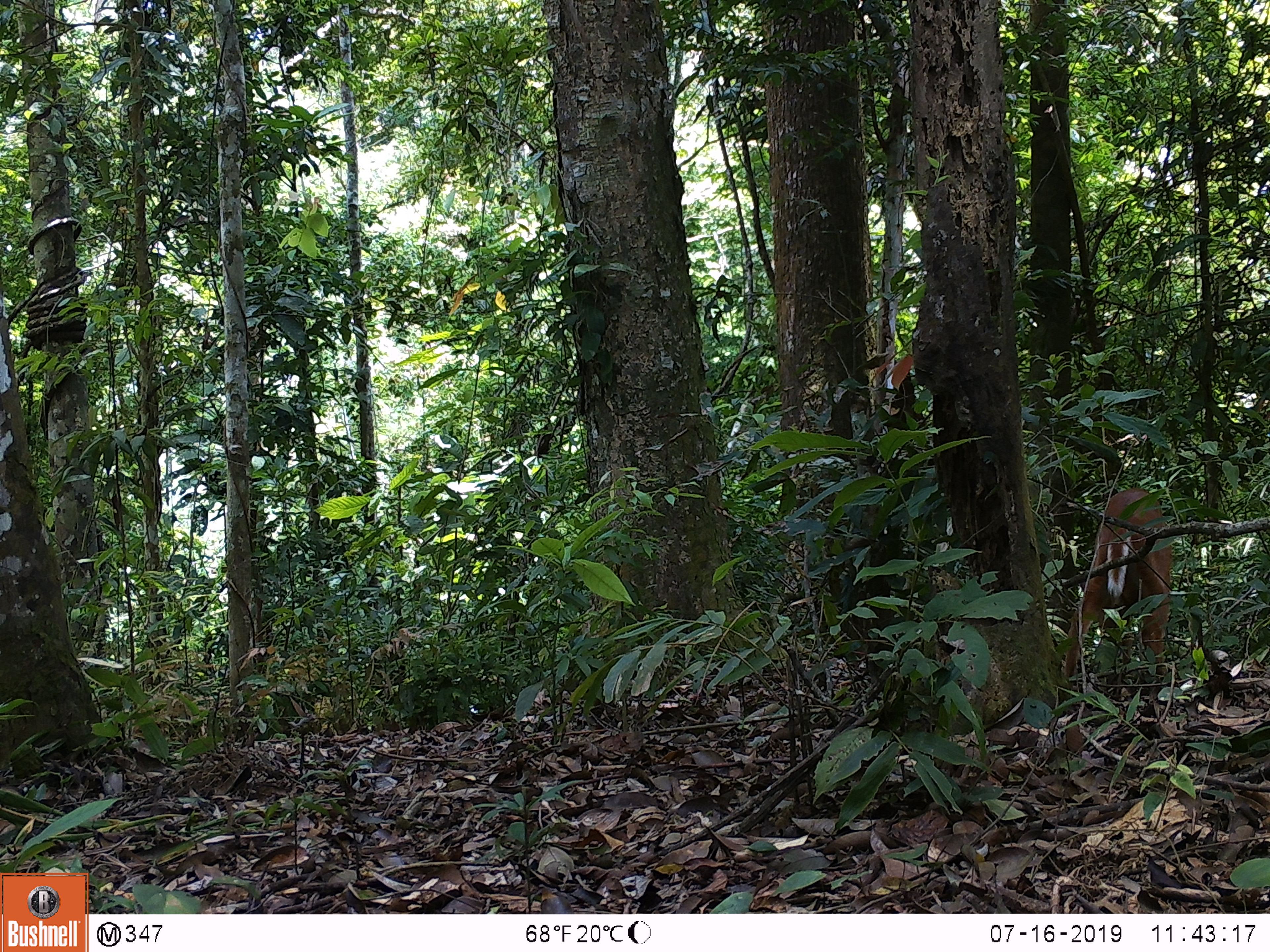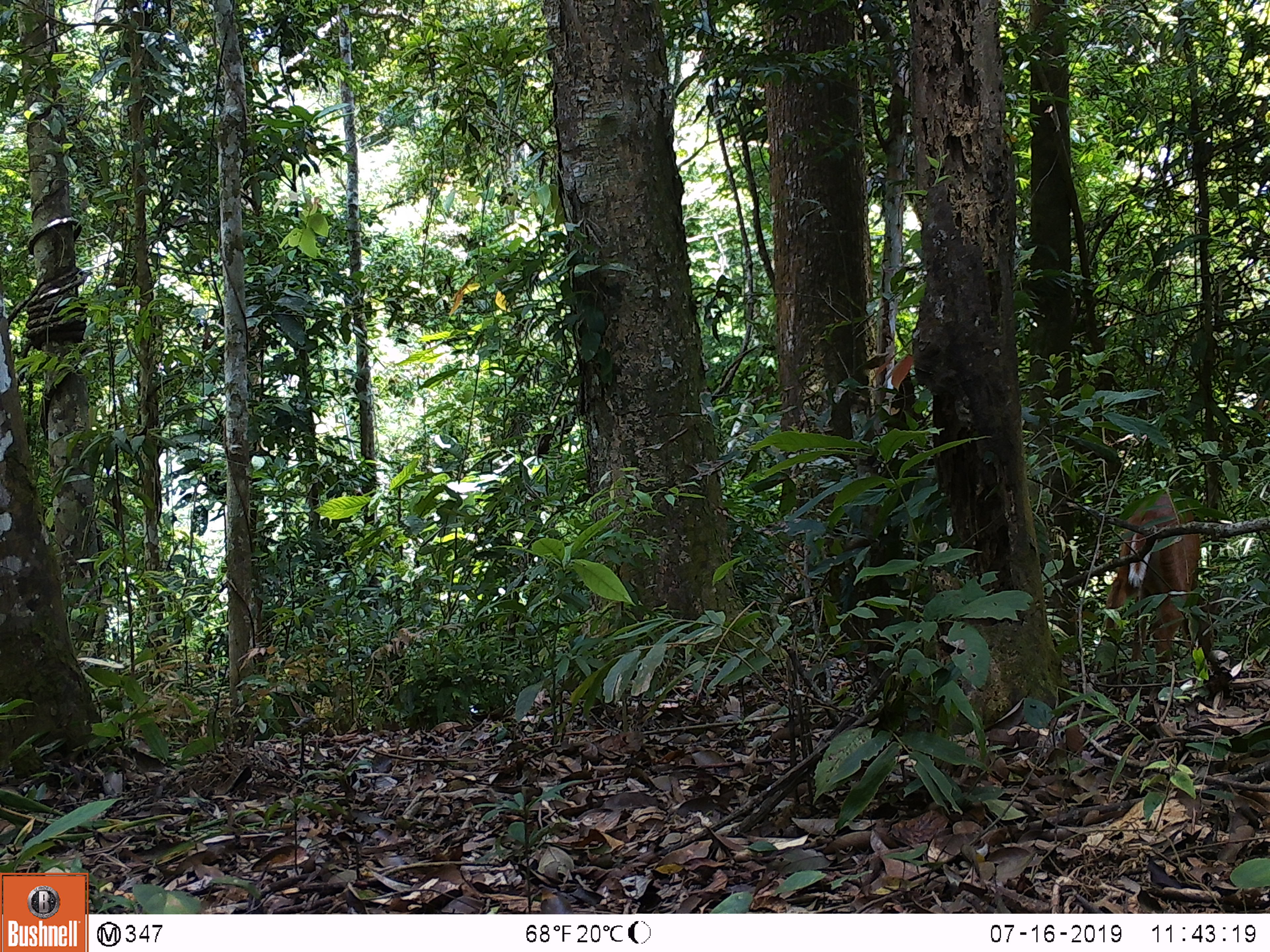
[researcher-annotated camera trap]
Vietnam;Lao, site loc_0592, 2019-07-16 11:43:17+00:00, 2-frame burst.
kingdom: Animalia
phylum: Chordata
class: Mammalia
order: Artiodactyla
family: Cervidae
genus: Muntiacus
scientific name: Muntiacus muntjak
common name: red muntjac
Red muntjac (Muntiacus muntjak). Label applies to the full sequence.